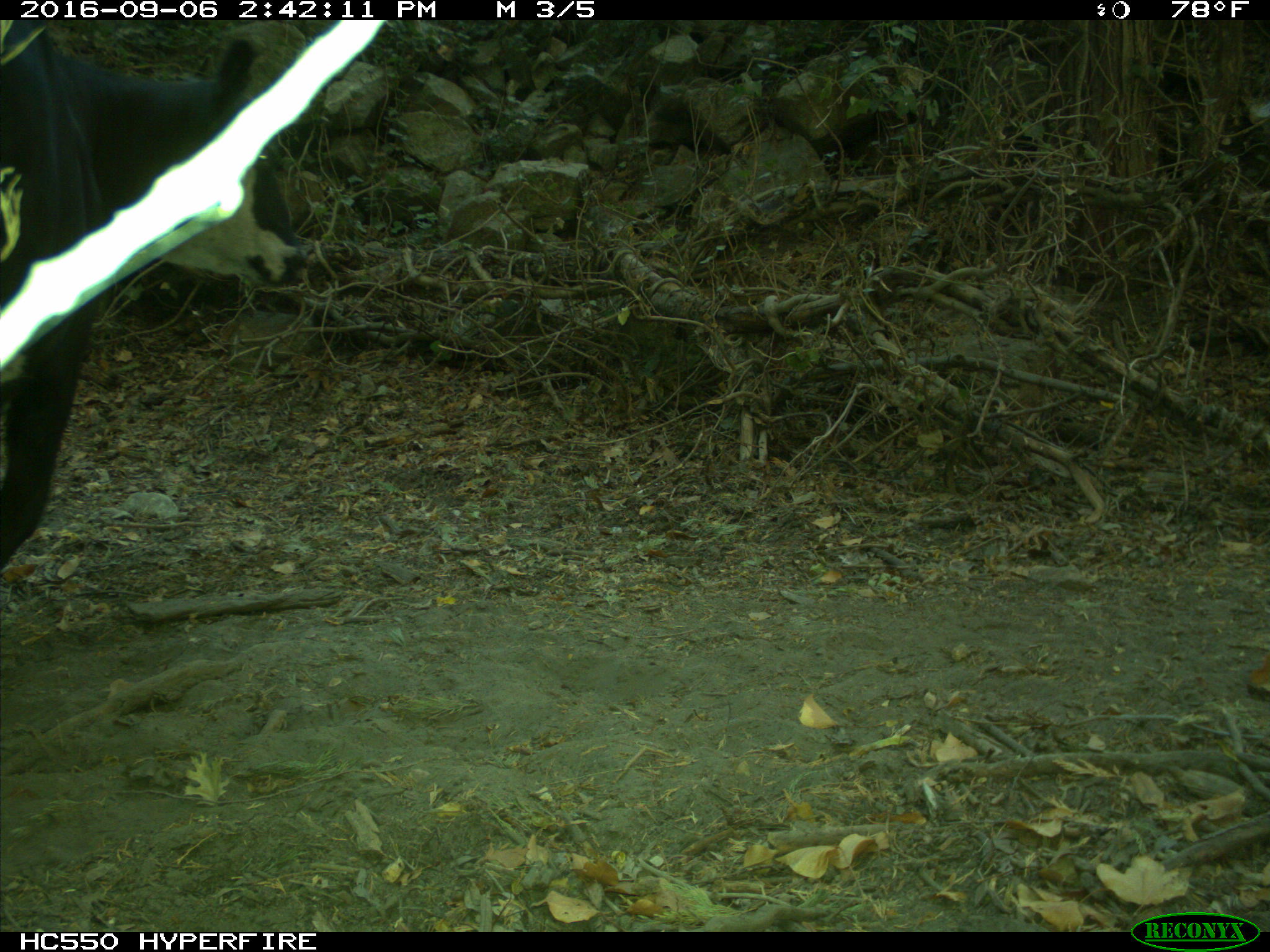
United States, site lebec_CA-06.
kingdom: Animalia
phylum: Chordata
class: Mammalia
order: Artiodactyla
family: Bovidae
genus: Bos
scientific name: Bos taurus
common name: domestic cow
Bos taurus (domestic cow).